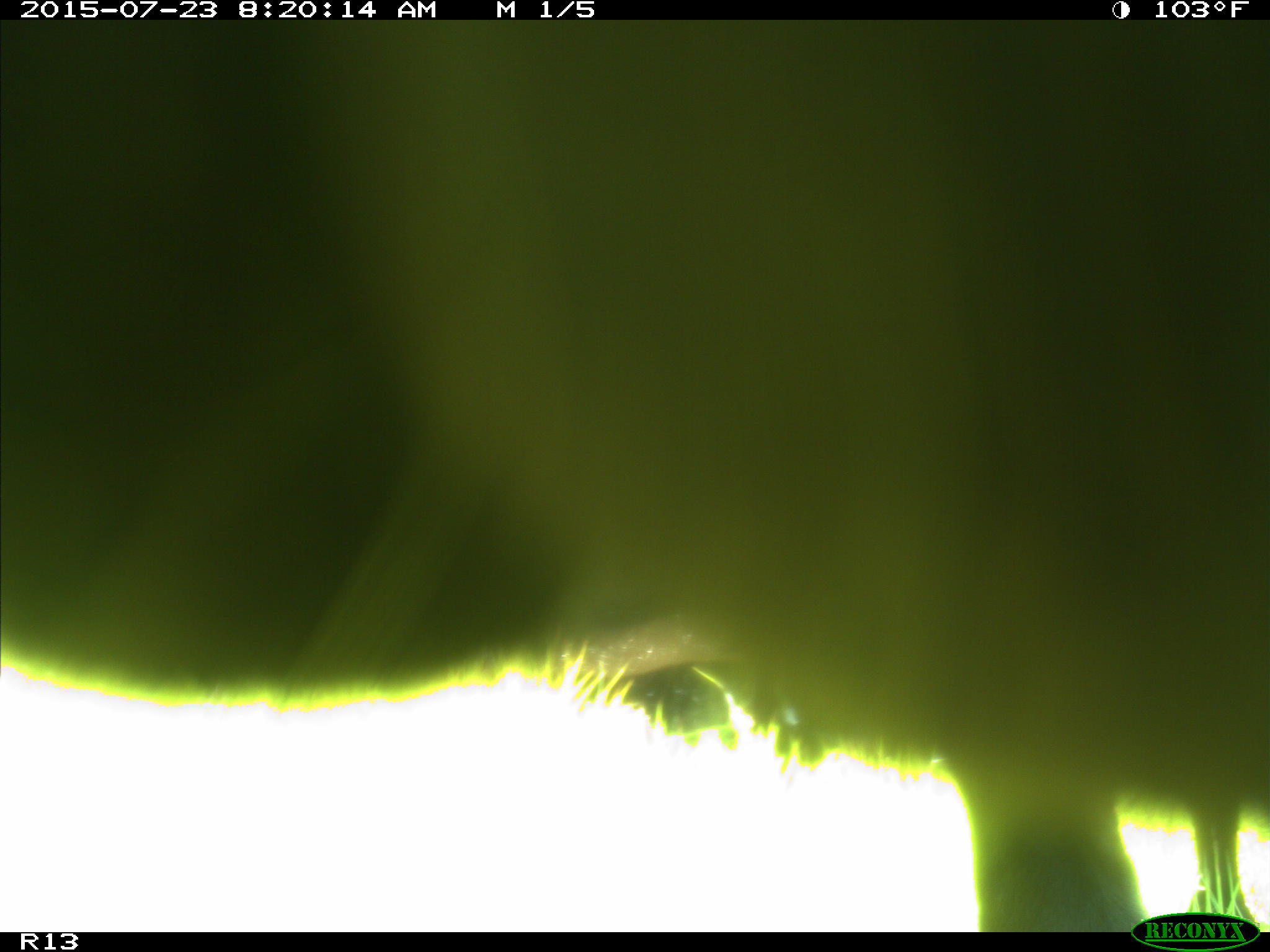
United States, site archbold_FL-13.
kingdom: Animalia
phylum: Chordata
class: Mammalia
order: Artiodactyla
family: Bovidae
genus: Bos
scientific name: Bos taurus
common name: domestic cow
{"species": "Bos taurus (domestic cow)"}